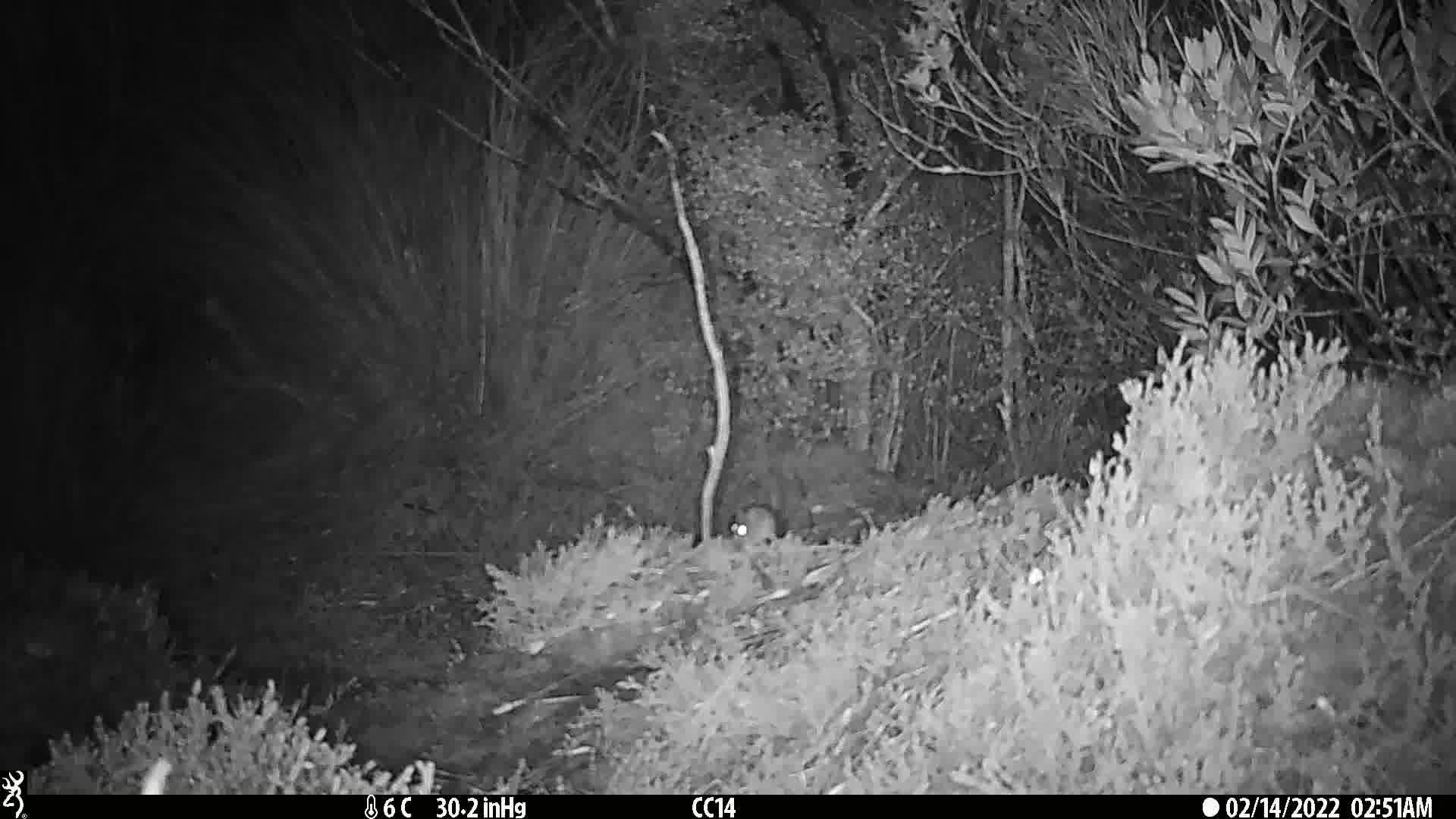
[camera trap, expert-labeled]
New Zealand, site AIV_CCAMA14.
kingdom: Animalia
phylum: Chordata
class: Mammalia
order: Rodentia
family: Muridae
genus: Mus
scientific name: Mus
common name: mouse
Mouse (Mus).